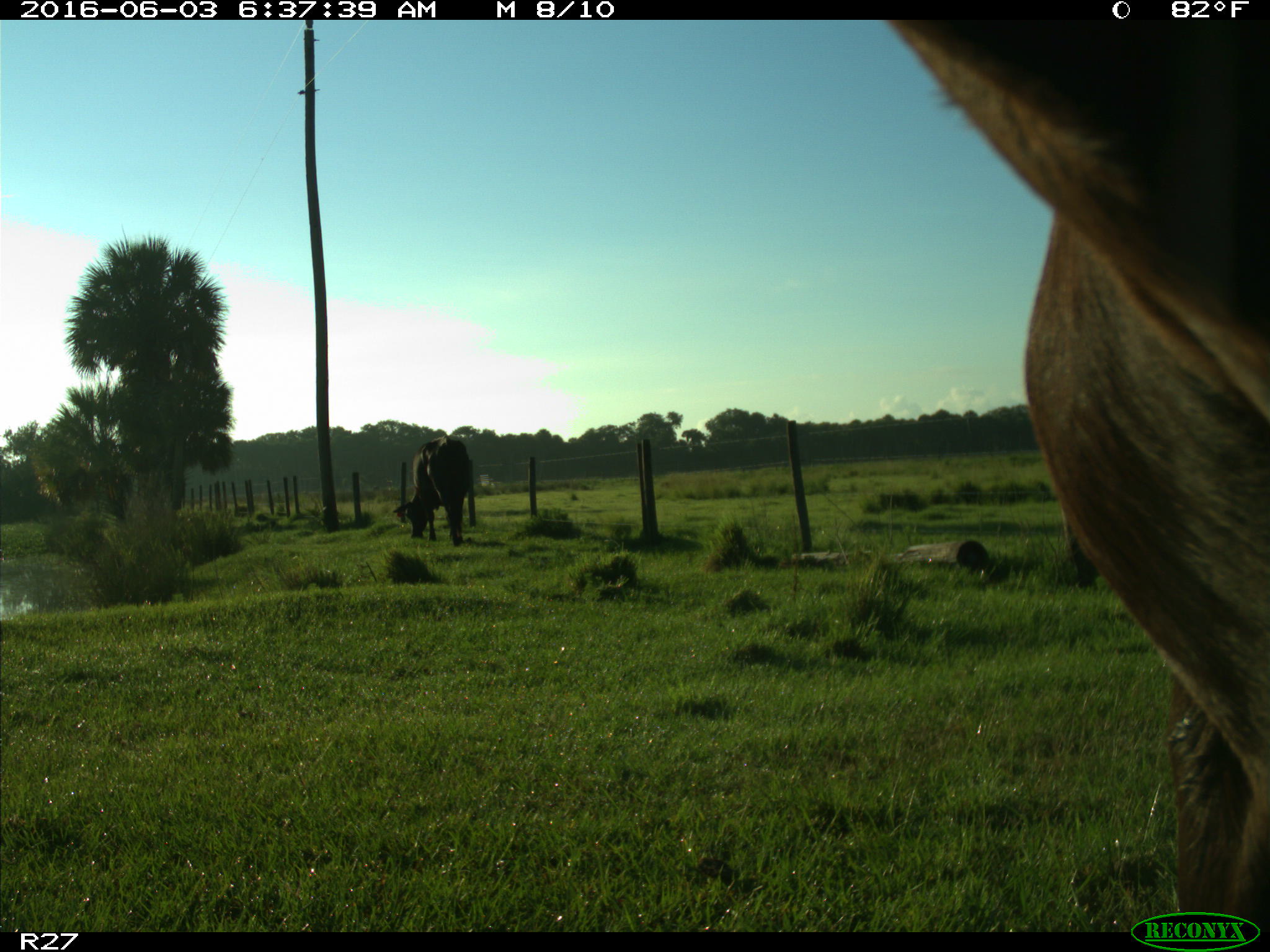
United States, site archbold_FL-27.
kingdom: Animalia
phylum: Chordata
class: Mammalia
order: Artiodactyla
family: Bovidae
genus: Bos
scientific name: Bos taurus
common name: domestic cow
Bos taurus (domestic cow).